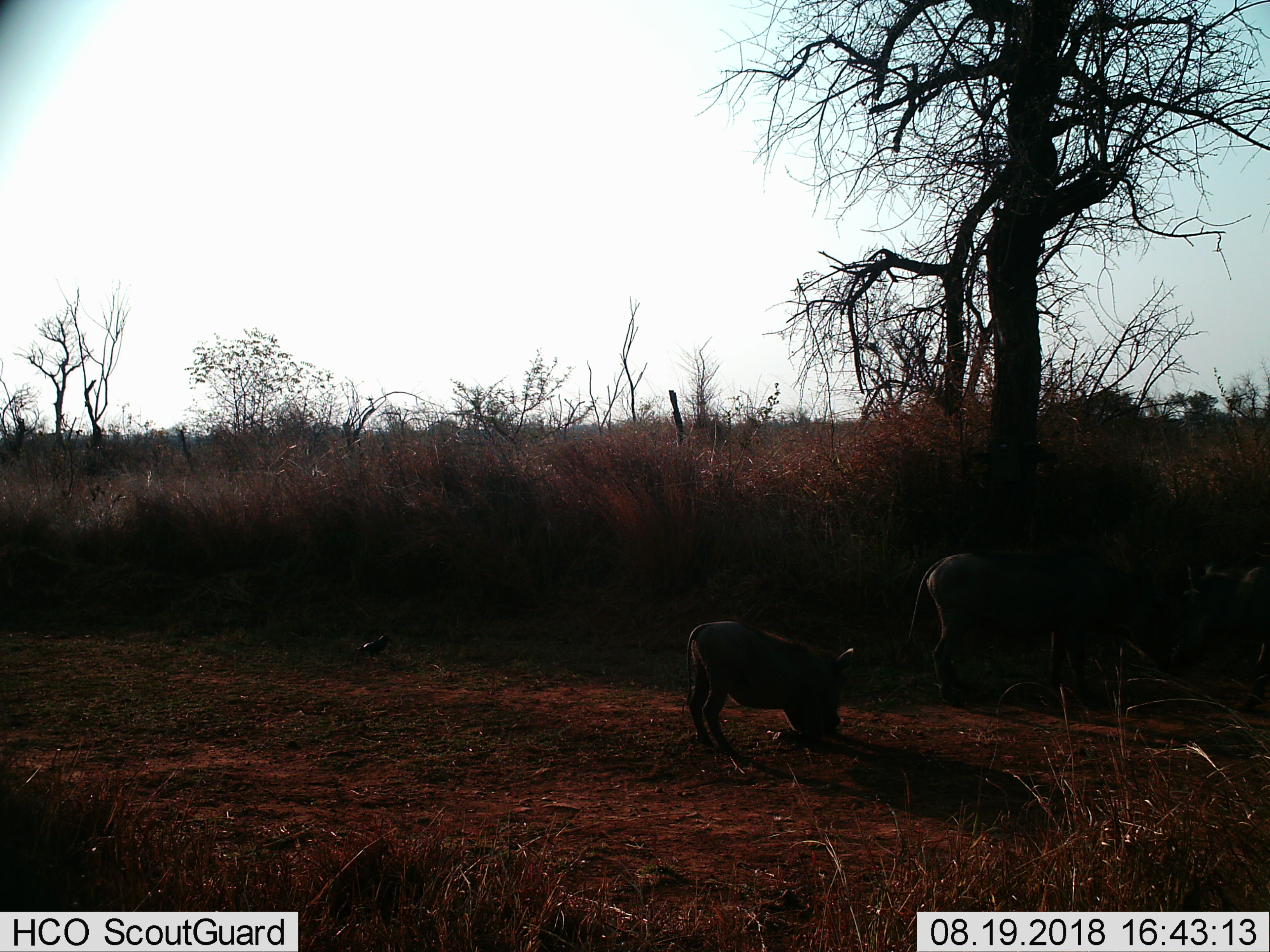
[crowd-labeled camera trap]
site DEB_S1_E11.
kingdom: Animalia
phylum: Chordata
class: Mammalia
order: Artiodactyla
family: Suidae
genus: Phacochoerus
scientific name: Phacochoerus africanus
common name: warthog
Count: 2.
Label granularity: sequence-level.